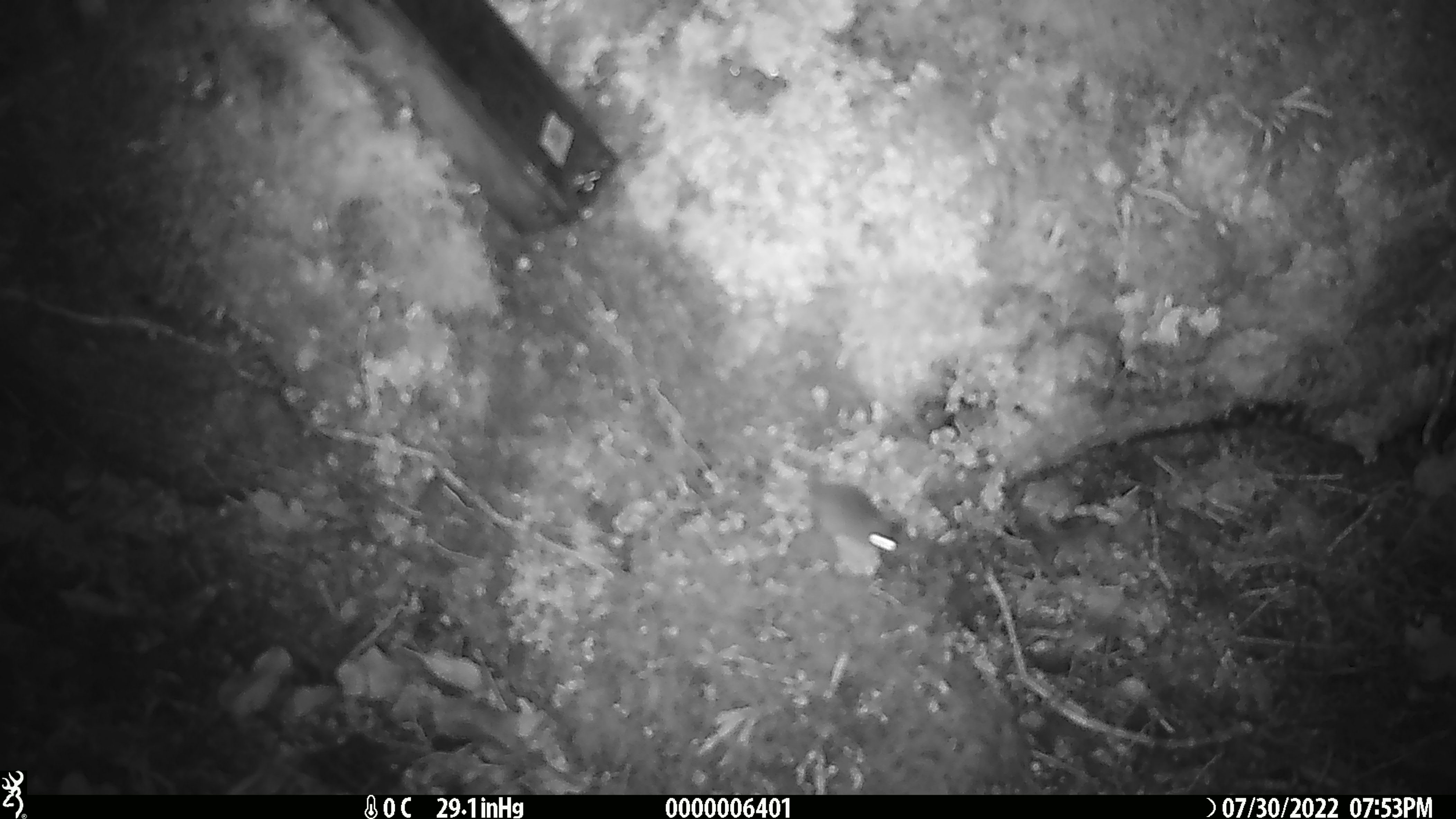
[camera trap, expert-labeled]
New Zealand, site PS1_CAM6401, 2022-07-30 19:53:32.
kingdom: Animalia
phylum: Chordata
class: Mammalia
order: Rodentia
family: Muridae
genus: Mus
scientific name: Mus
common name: mouse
Mouse (Mus).